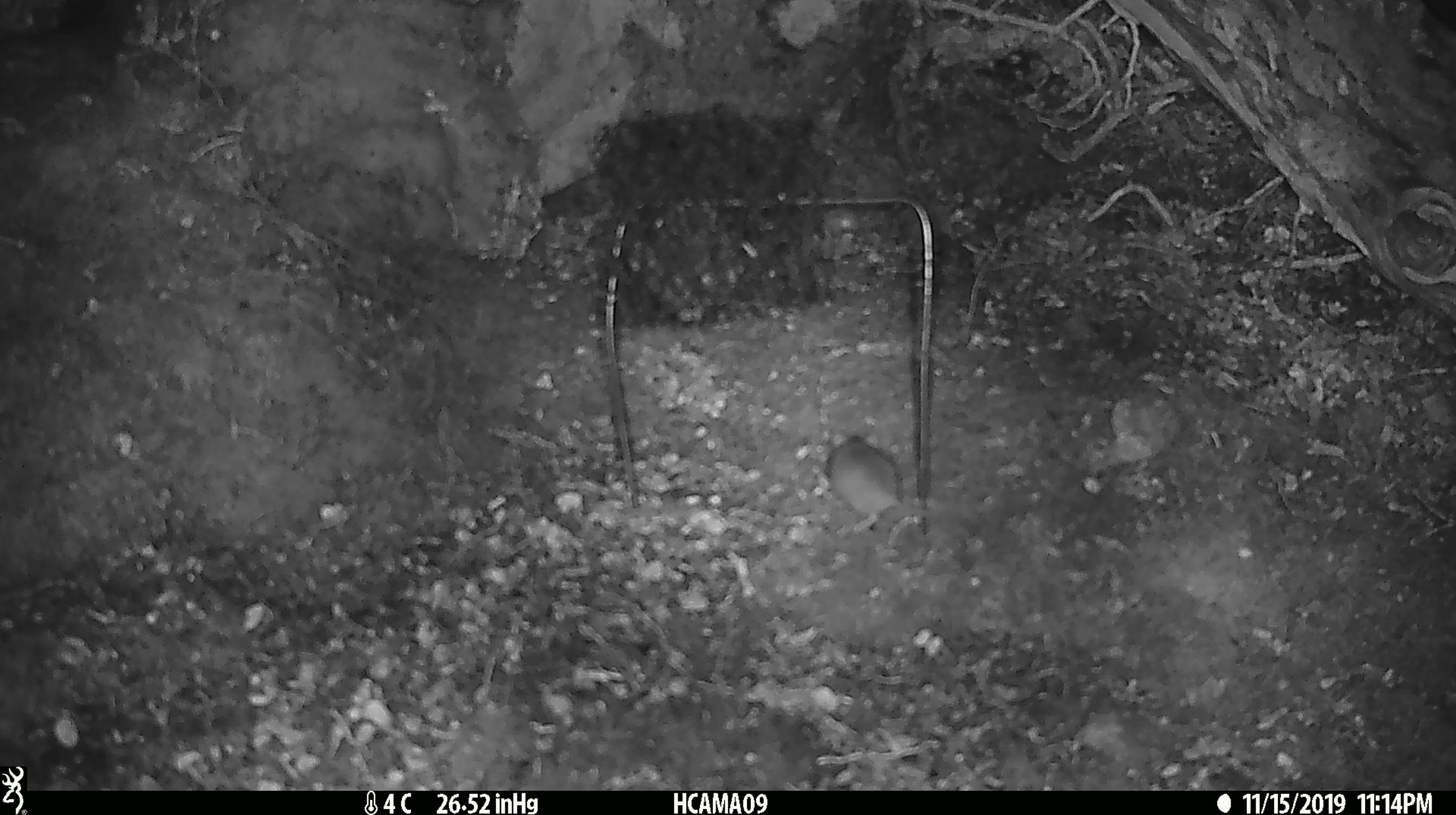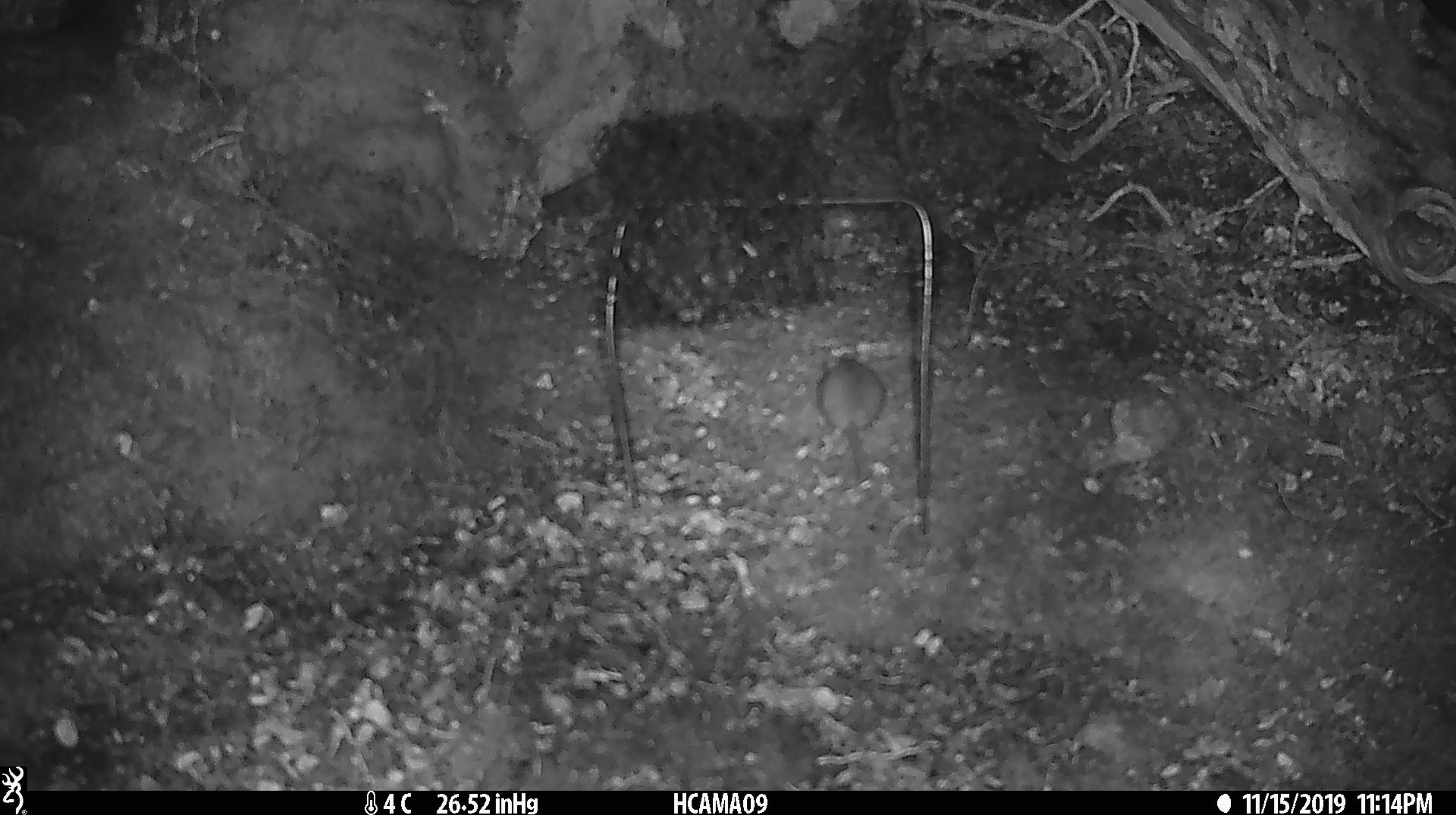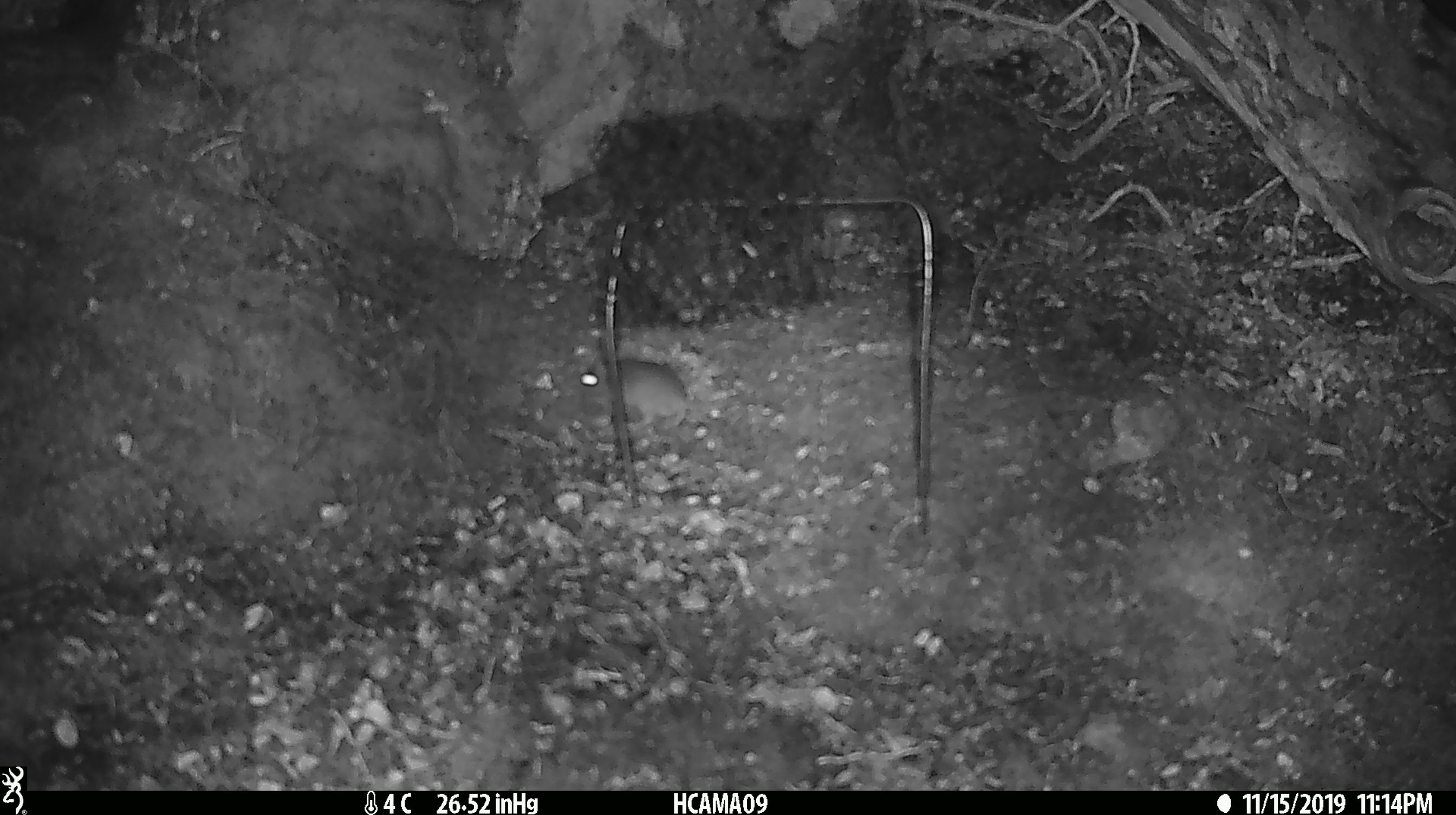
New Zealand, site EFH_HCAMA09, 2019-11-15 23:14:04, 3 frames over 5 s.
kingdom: Animalia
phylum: Chordata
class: Mammalia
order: Rodentia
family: Muridae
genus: Mus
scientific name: Mus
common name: mouse